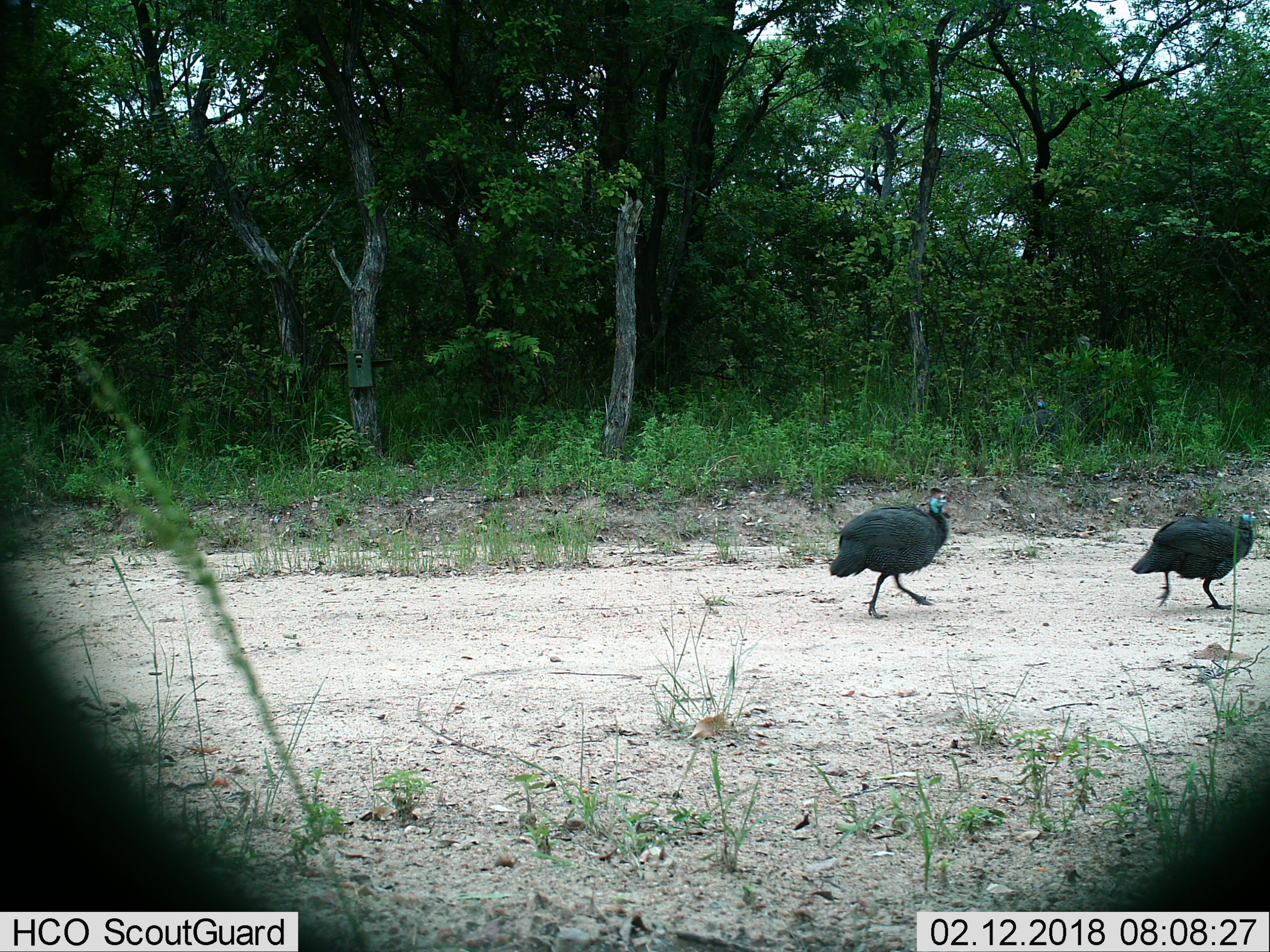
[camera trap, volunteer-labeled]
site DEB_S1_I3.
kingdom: Animalia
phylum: Chordata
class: Aves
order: Galliformes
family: Numididae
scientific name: Numididae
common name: guineafowl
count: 2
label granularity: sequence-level